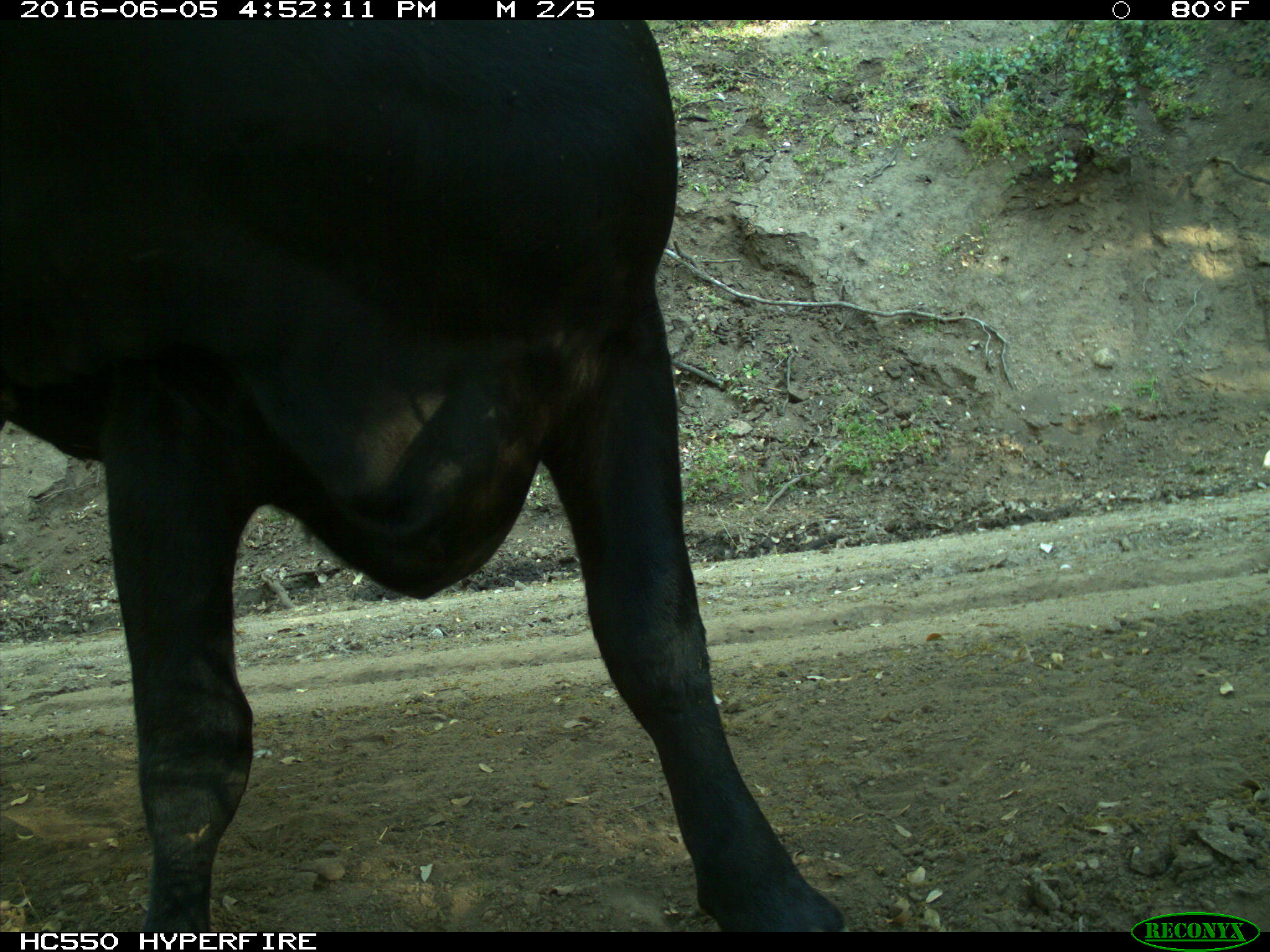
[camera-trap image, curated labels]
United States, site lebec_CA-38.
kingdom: Animalia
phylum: Chordata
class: Mammalia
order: Artiodactyla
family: Bovidae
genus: Bos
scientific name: Bos taurus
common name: domestic cow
Bos taurus (domestic cow).